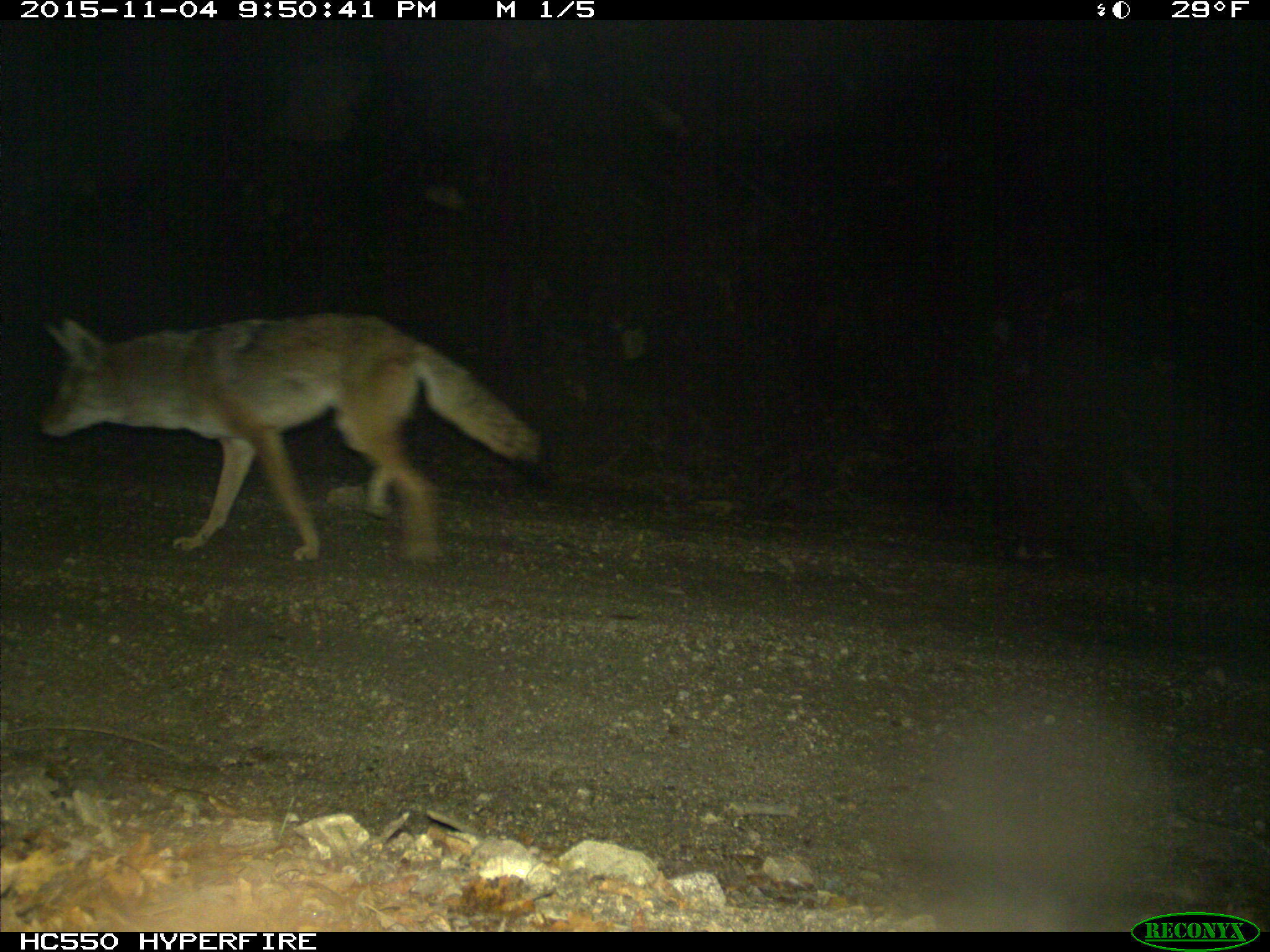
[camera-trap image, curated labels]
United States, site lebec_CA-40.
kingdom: Animalia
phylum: Chordata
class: Mammalia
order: Carnivora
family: Canidae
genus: Canis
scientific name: Canis latrans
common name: coyote